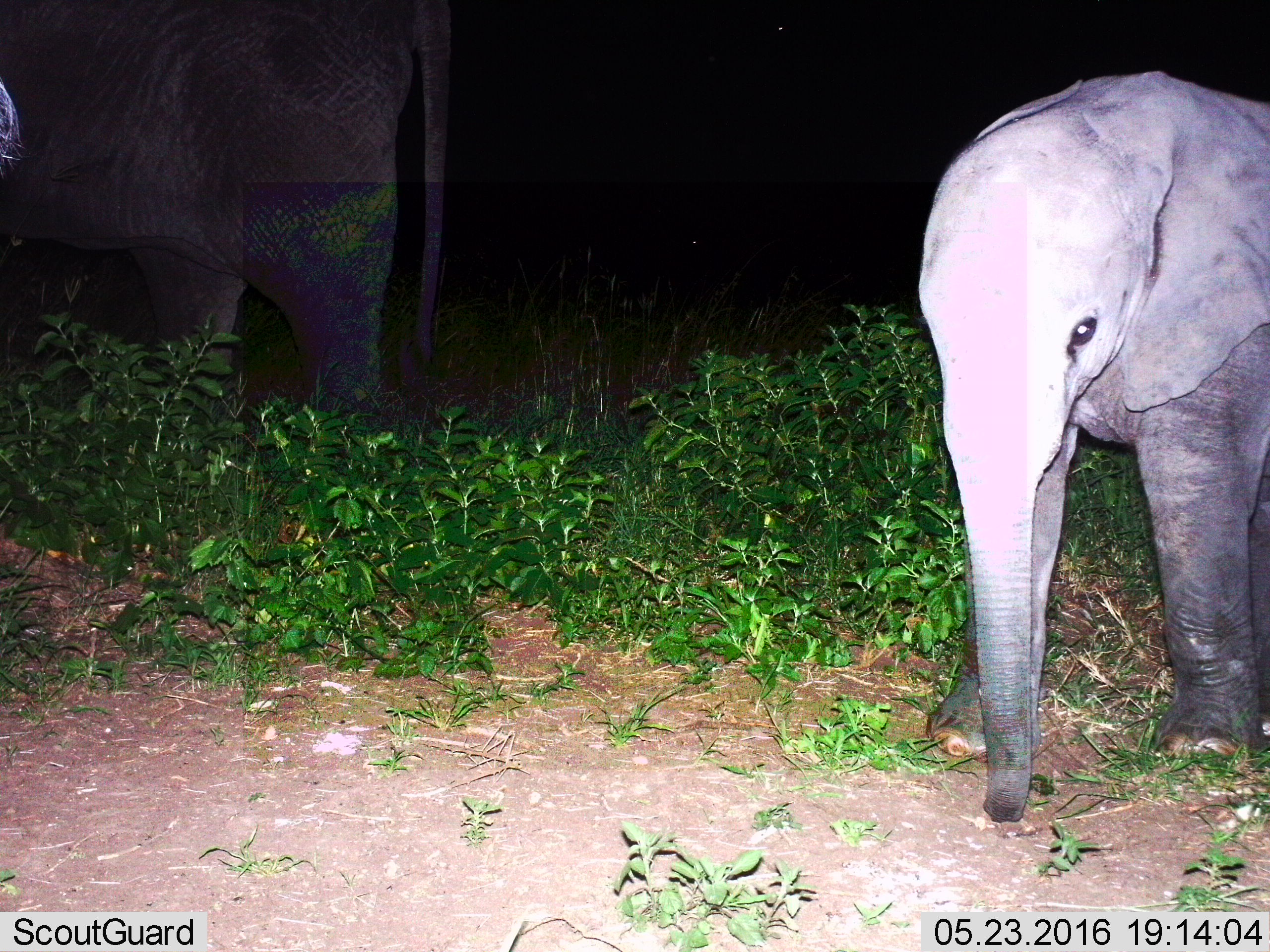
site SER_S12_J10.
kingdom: Animalia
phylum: Chordata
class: Mammalia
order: Proboscidea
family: Elephantidae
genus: Loxodonta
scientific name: Loxodonta africana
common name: african bush elephant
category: elephant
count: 2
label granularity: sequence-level